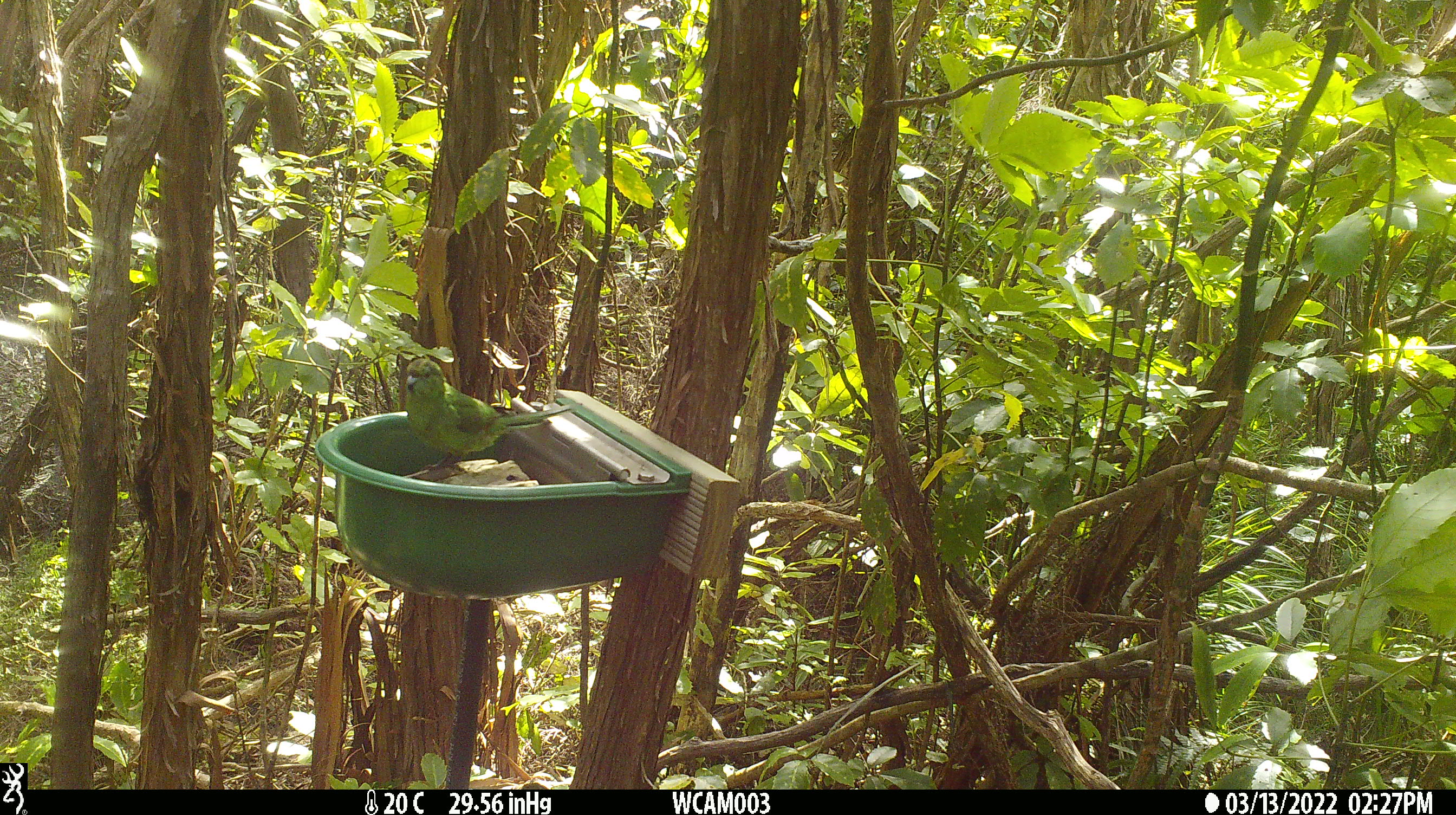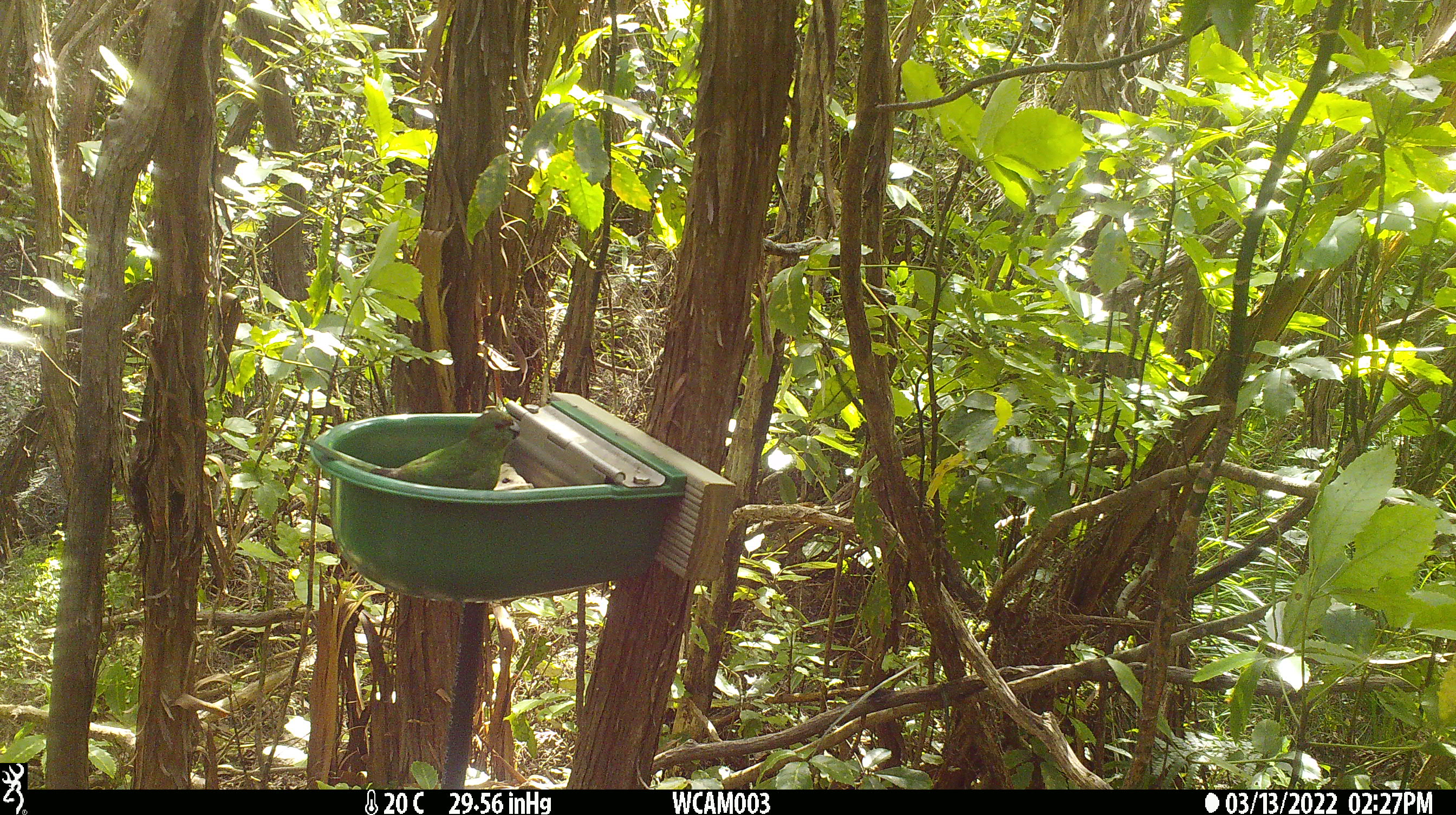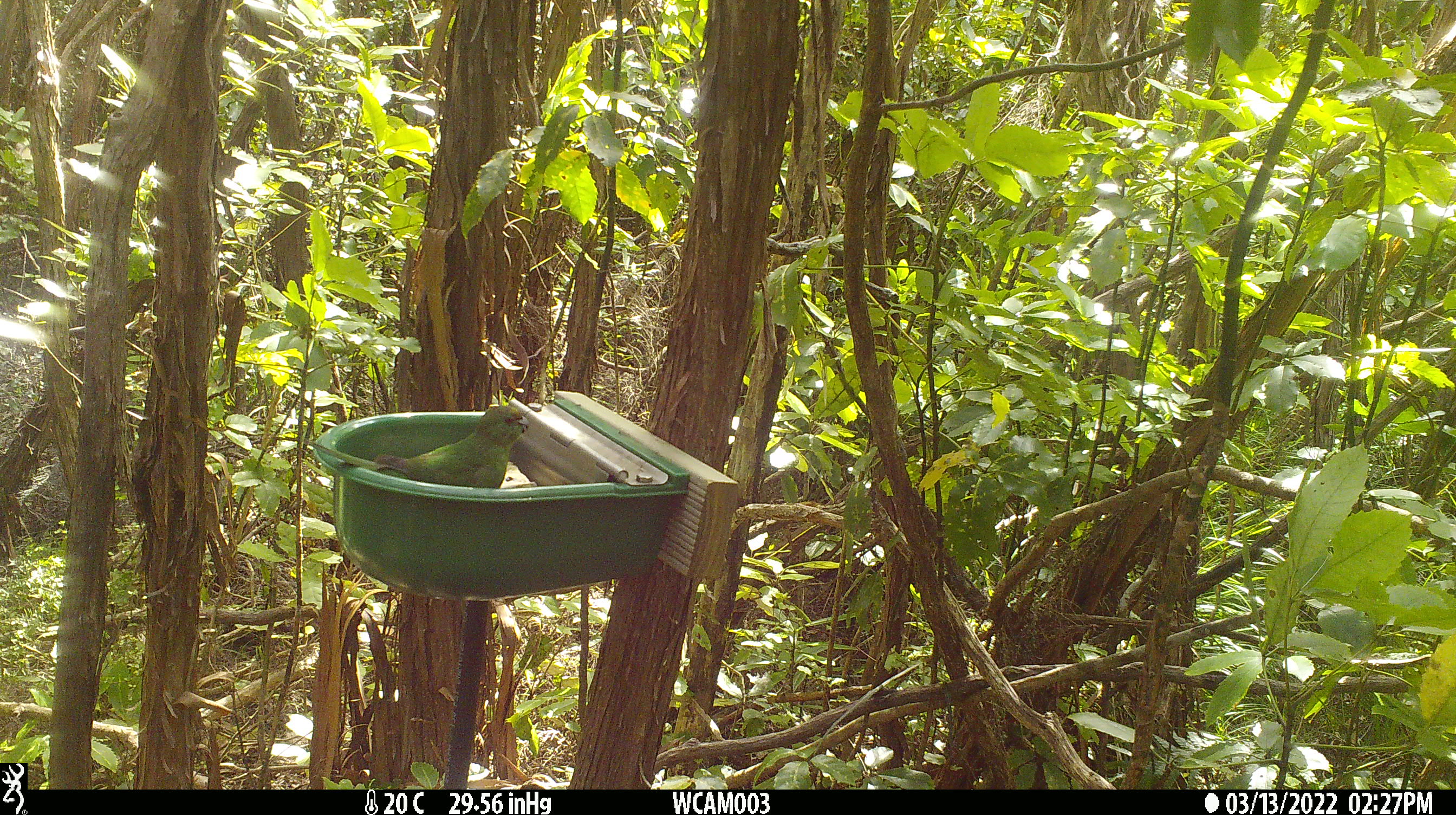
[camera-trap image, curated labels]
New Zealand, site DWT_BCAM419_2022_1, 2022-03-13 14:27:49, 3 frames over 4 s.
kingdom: Animalia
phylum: Chordata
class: Aves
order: Psittaciformes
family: Psittaculidae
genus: Cyanoramphus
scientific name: Cyanoramphus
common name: parakeet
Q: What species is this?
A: Parakeet (Cyanoramphus).